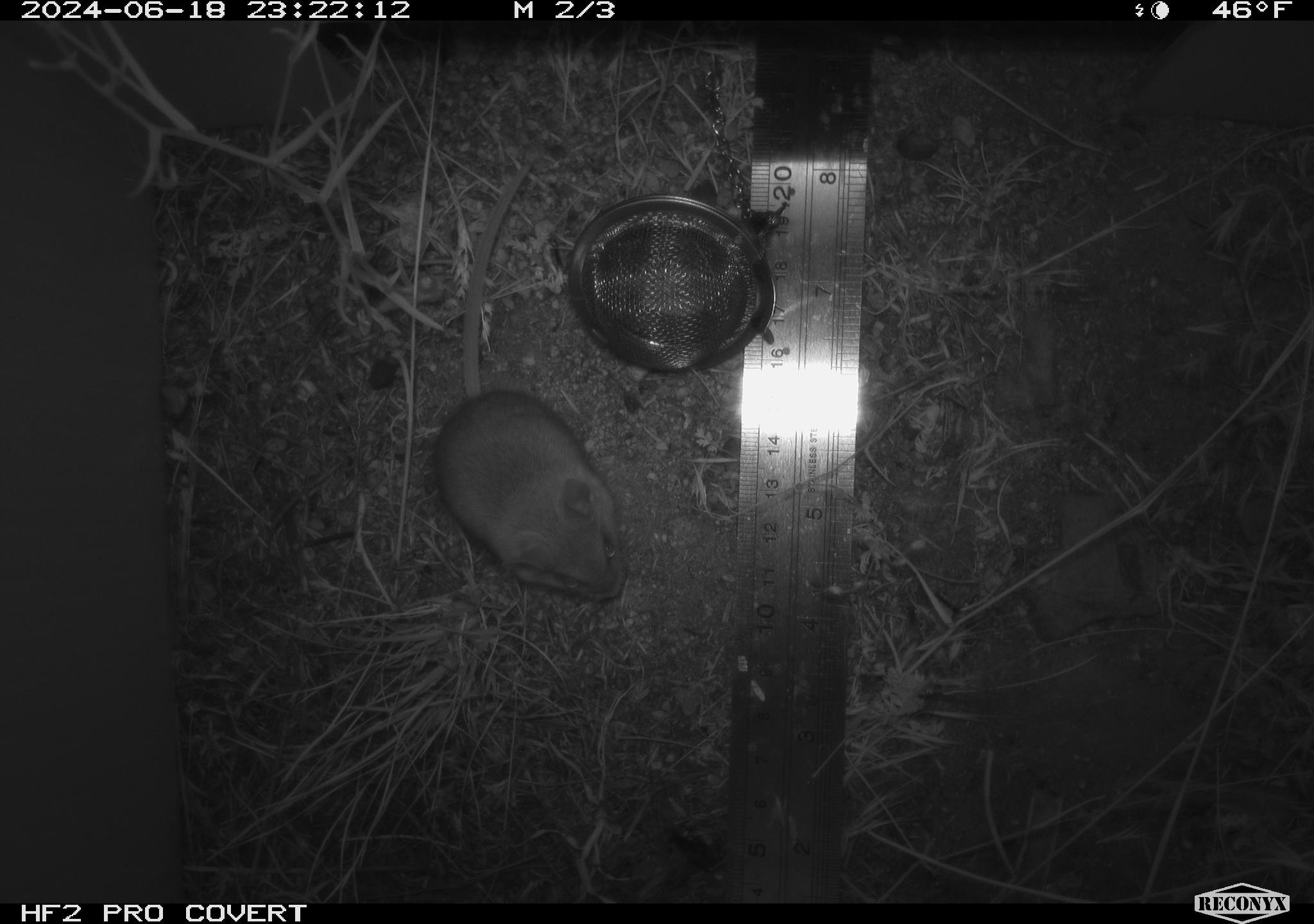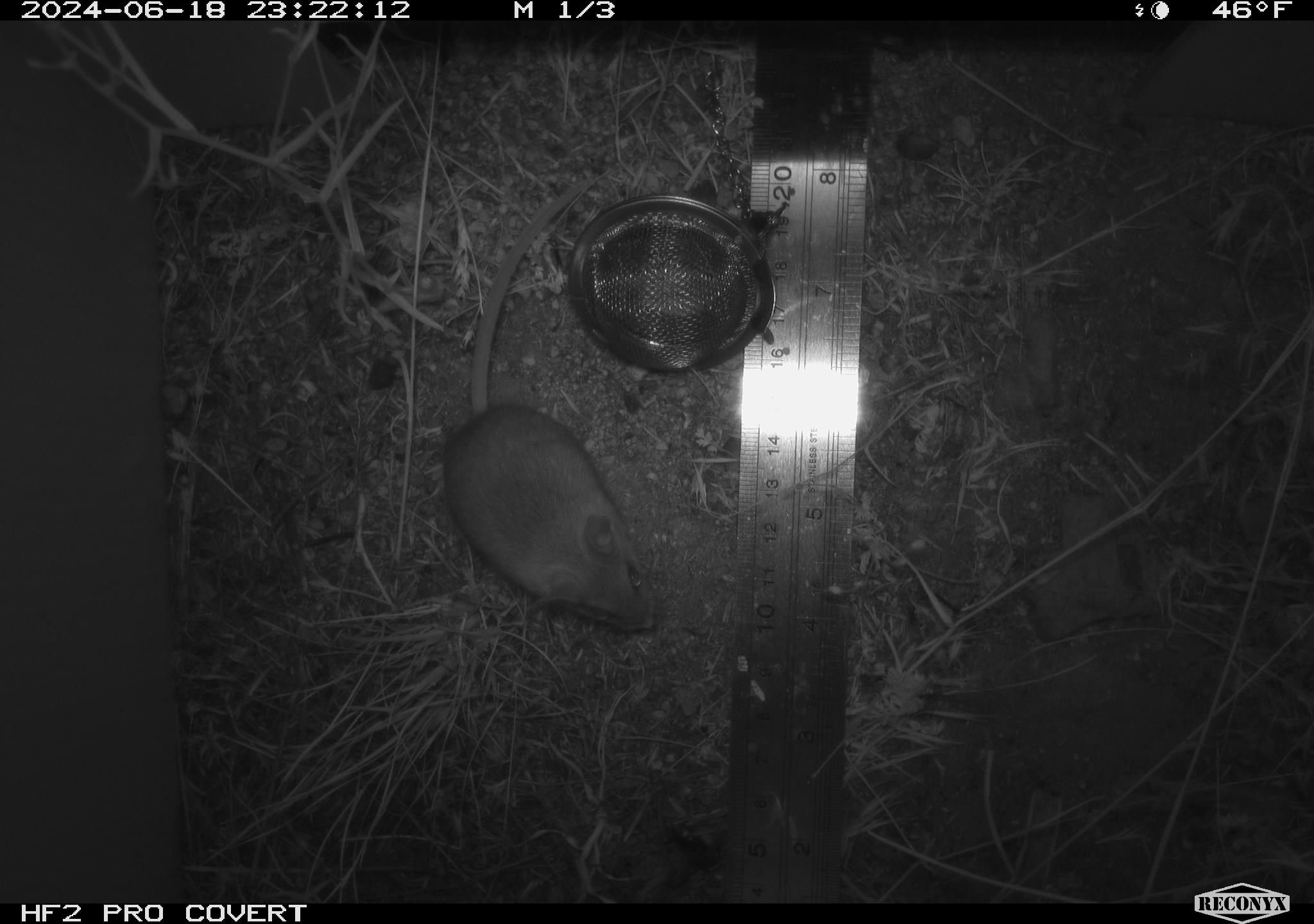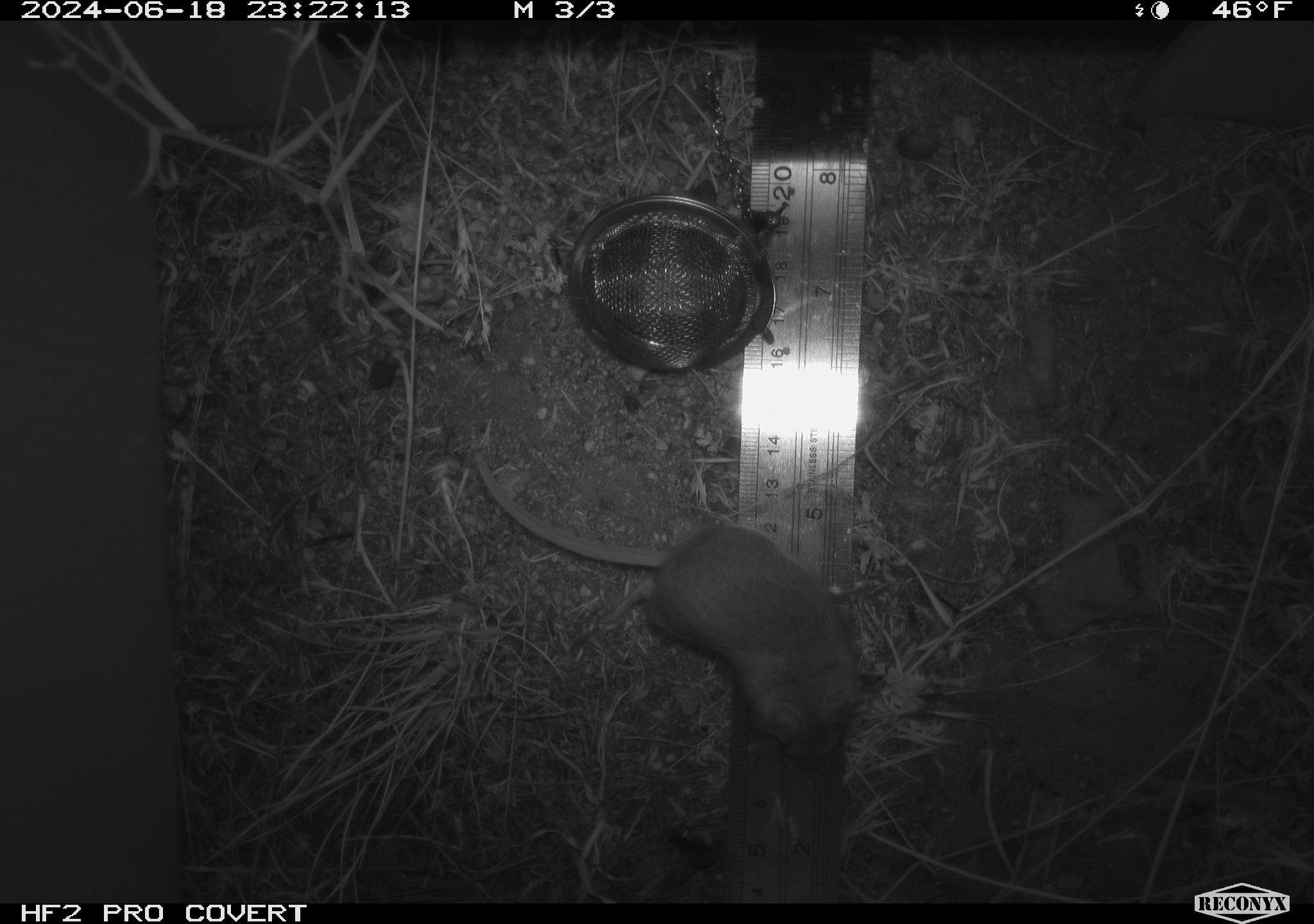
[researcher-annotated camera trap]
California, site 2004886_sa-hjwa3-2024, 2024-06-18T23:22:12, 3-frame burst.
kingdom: Animalia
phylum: Chordata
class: Mammalia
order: Rodentia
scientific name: Rodentia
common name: rodent